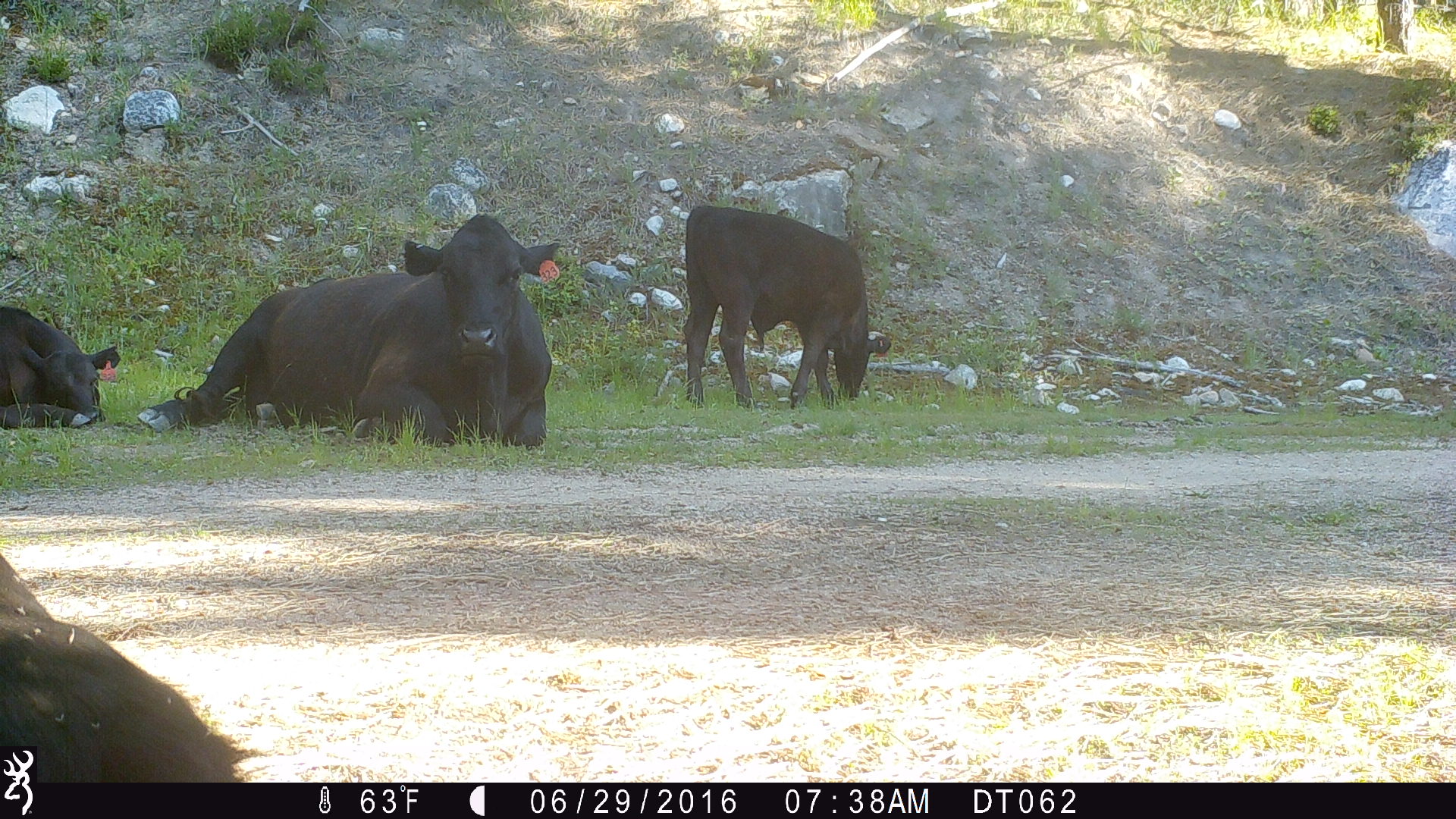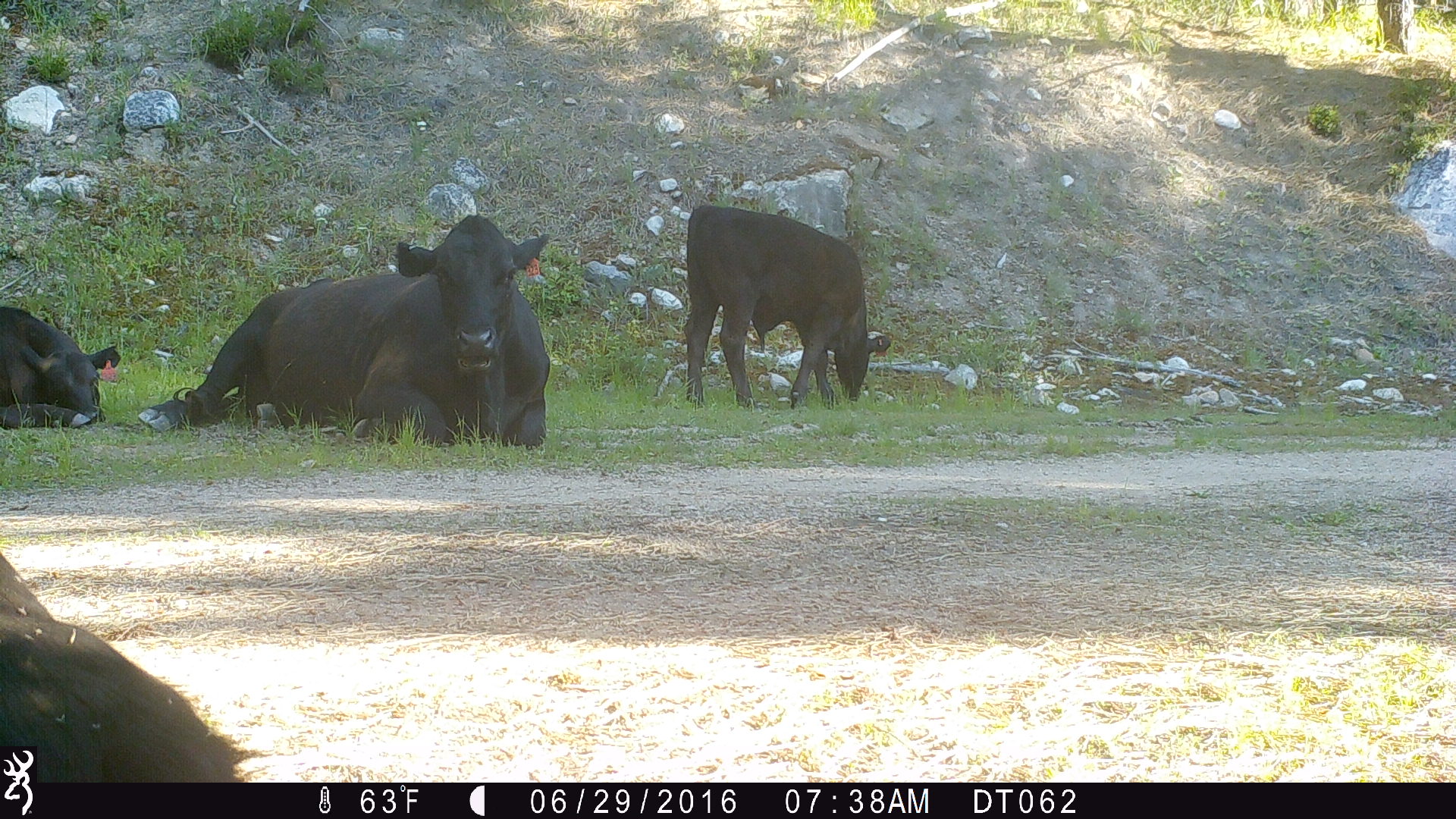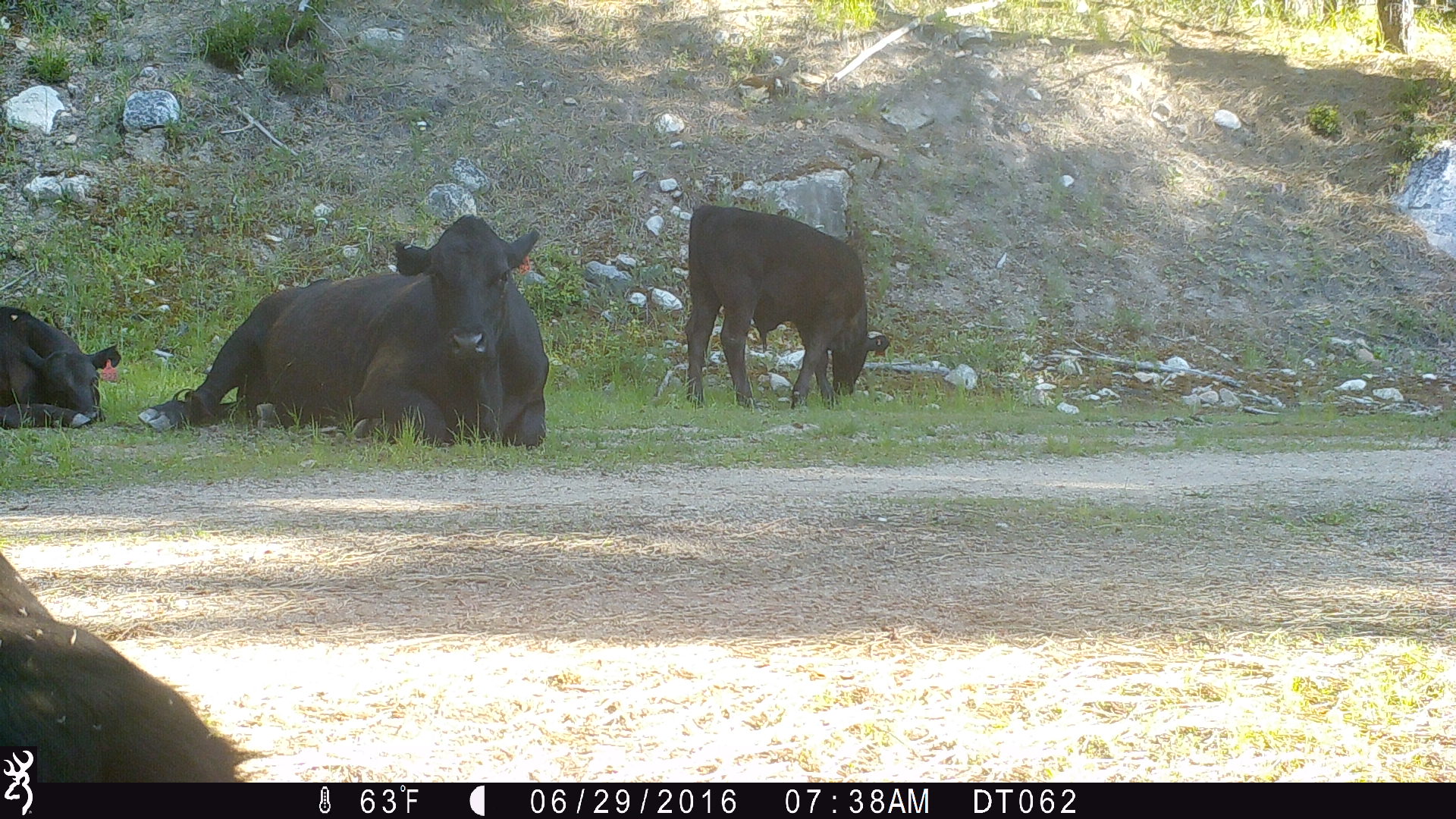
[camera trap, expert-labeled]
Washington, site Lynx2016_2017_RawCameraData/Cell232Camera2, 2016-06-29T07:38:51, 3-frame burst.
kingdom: Animalia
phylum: Chordata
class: Mammalia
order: Artiodactyla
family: Bovidae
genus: Bos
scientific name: Bos taurus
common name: domestic cattle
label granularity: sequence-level